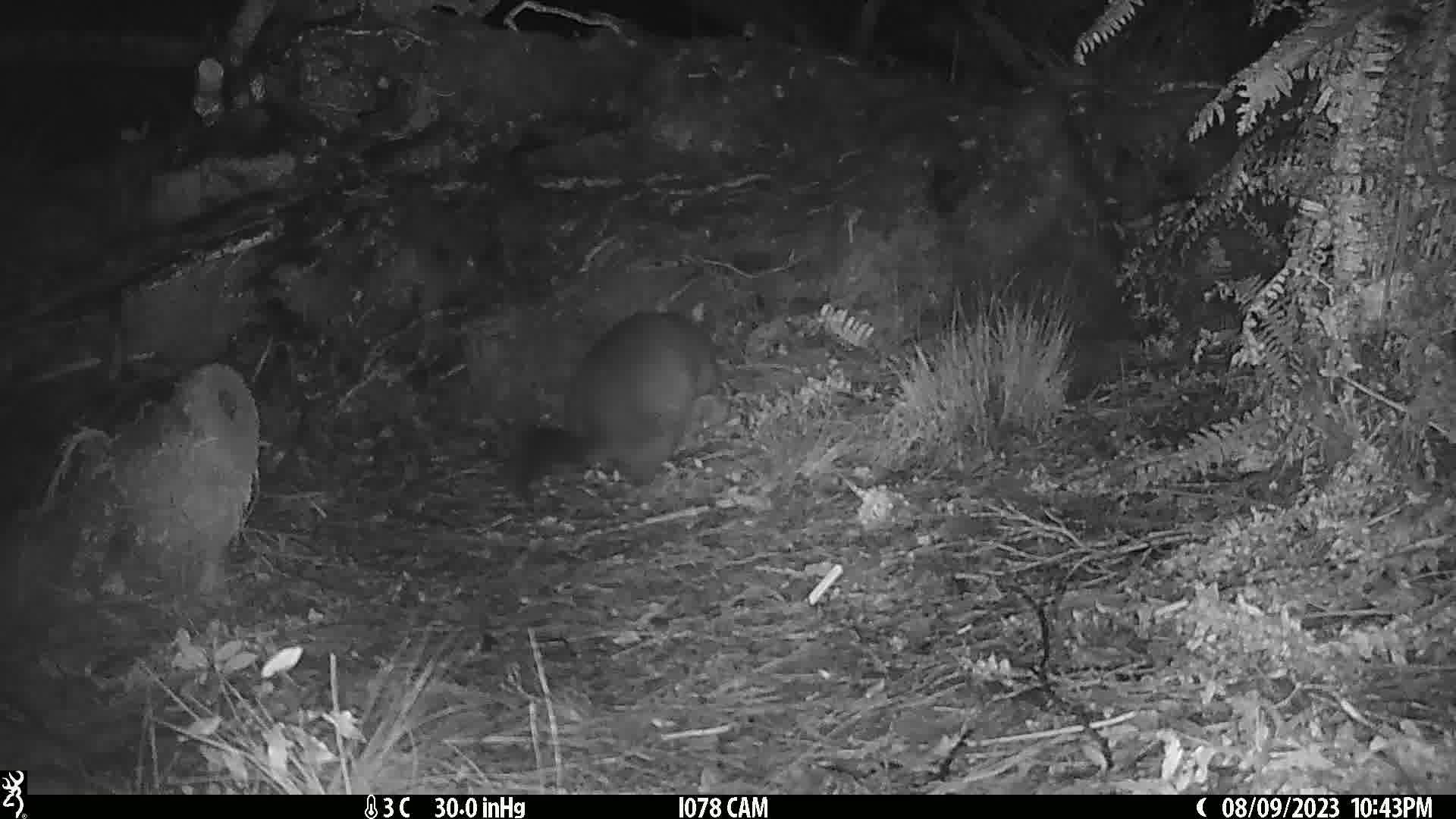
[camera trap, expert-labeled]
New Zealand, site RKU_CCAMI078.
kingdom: Animalia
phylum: Chordata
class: Mammalia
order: Diprotodontia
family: Phalangeridae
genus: Trichosurus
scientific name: Trichosurus vulpecula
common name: common brushtail possum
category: possum